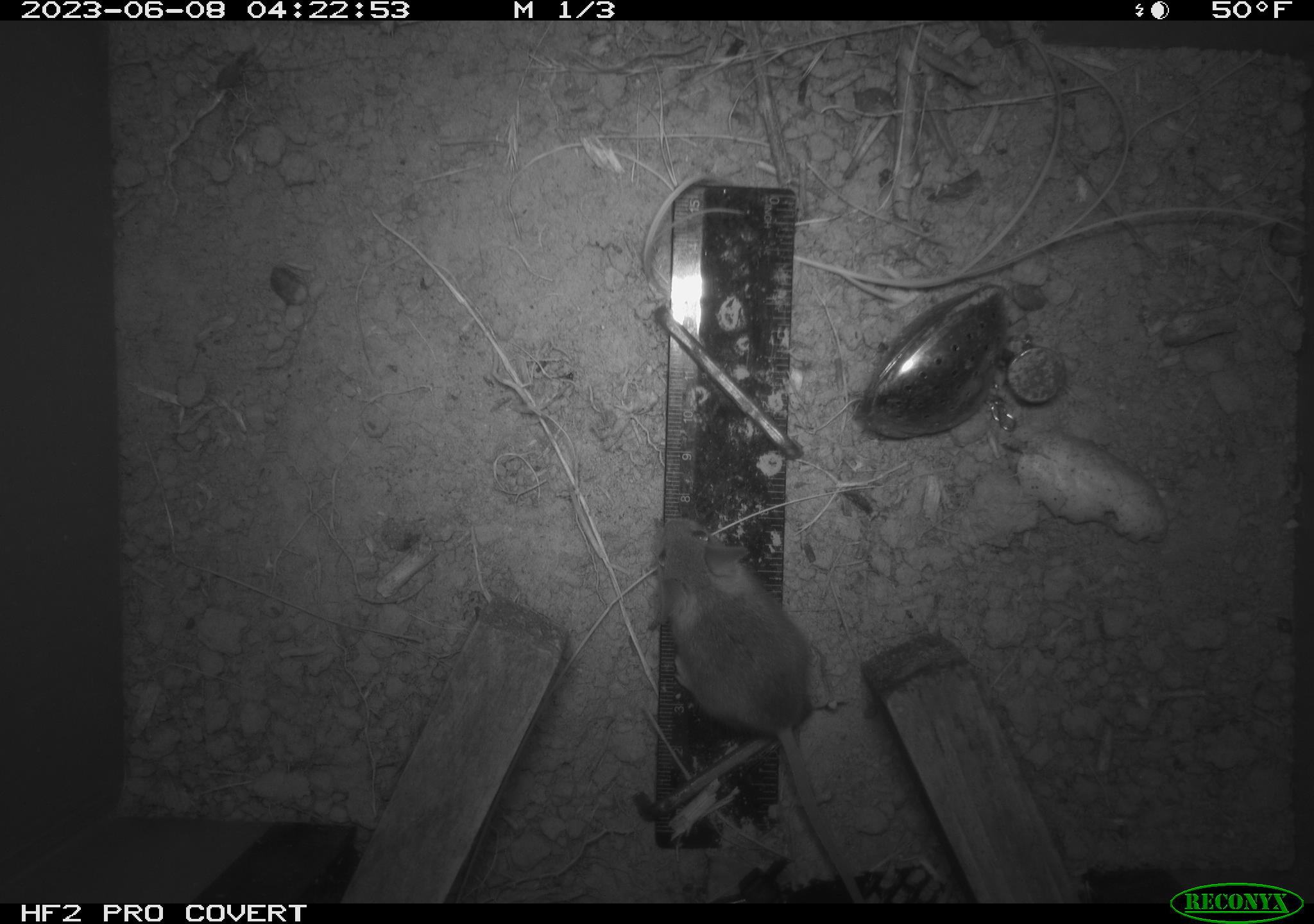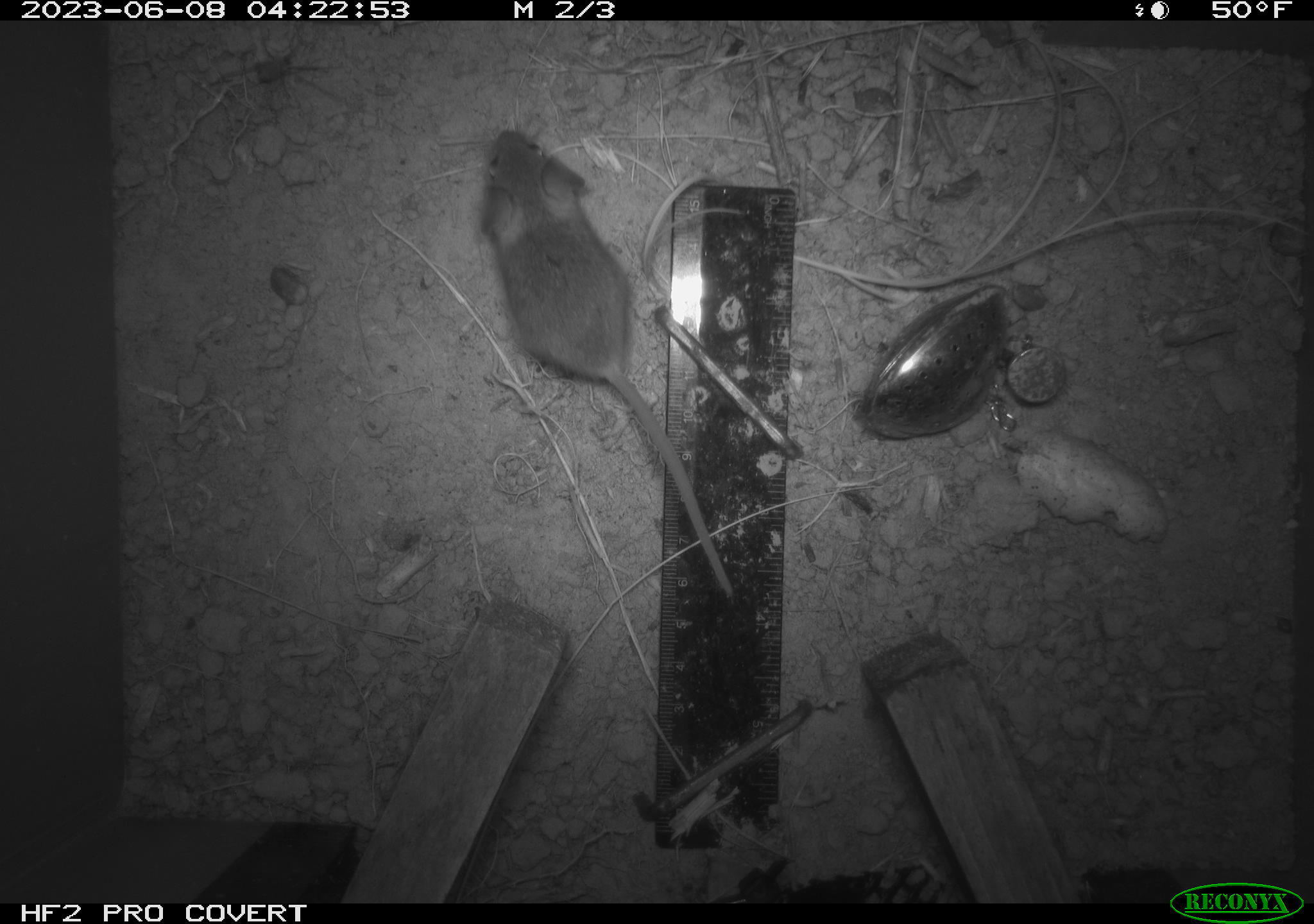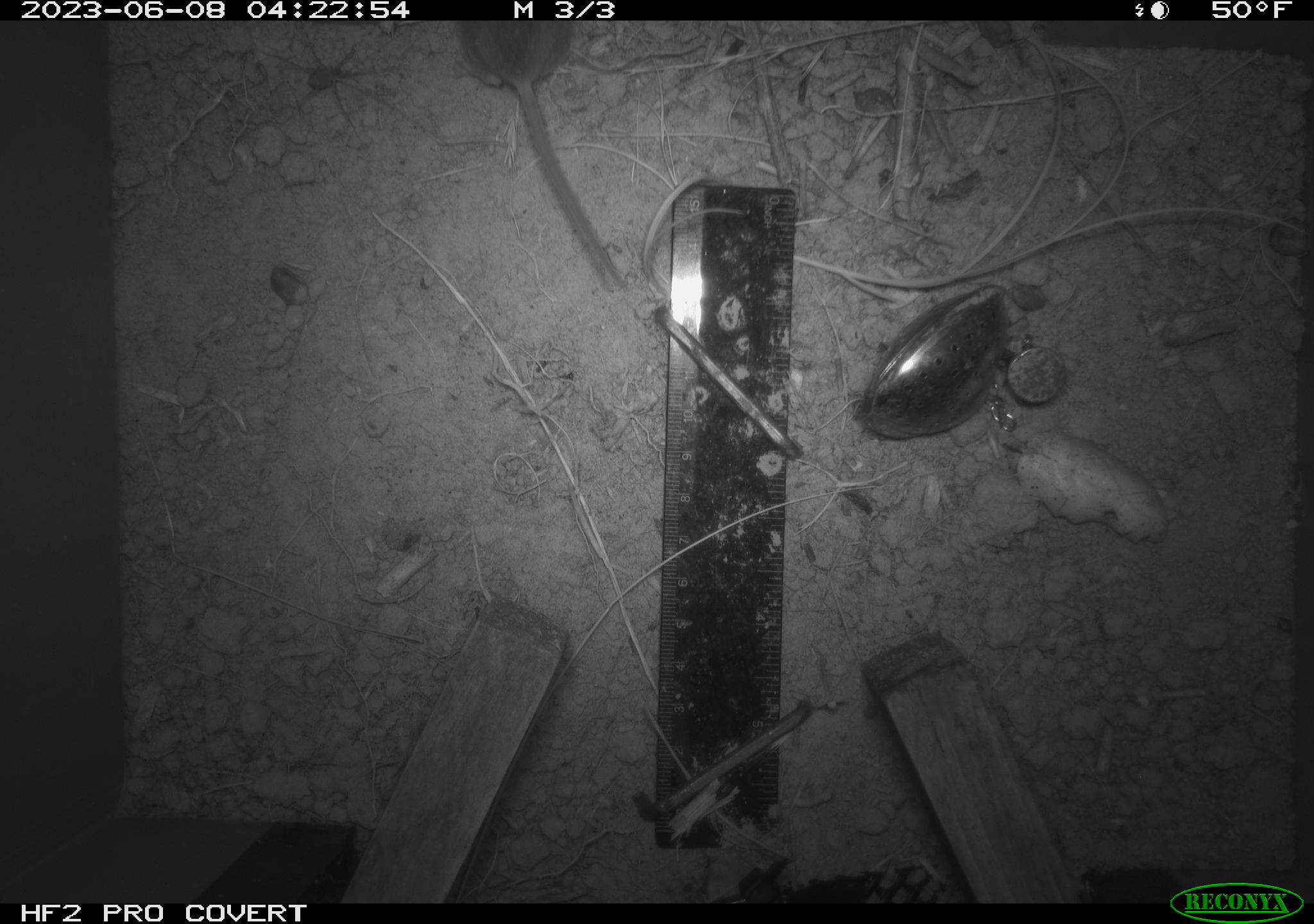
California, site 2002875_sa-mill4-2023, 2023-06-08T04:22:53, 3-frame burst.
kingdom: Animalia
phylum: Chordata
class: Mammalia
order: Rodentia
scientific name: Rodentia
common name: mouse species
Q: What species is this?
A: Mouse species (Rodentia).